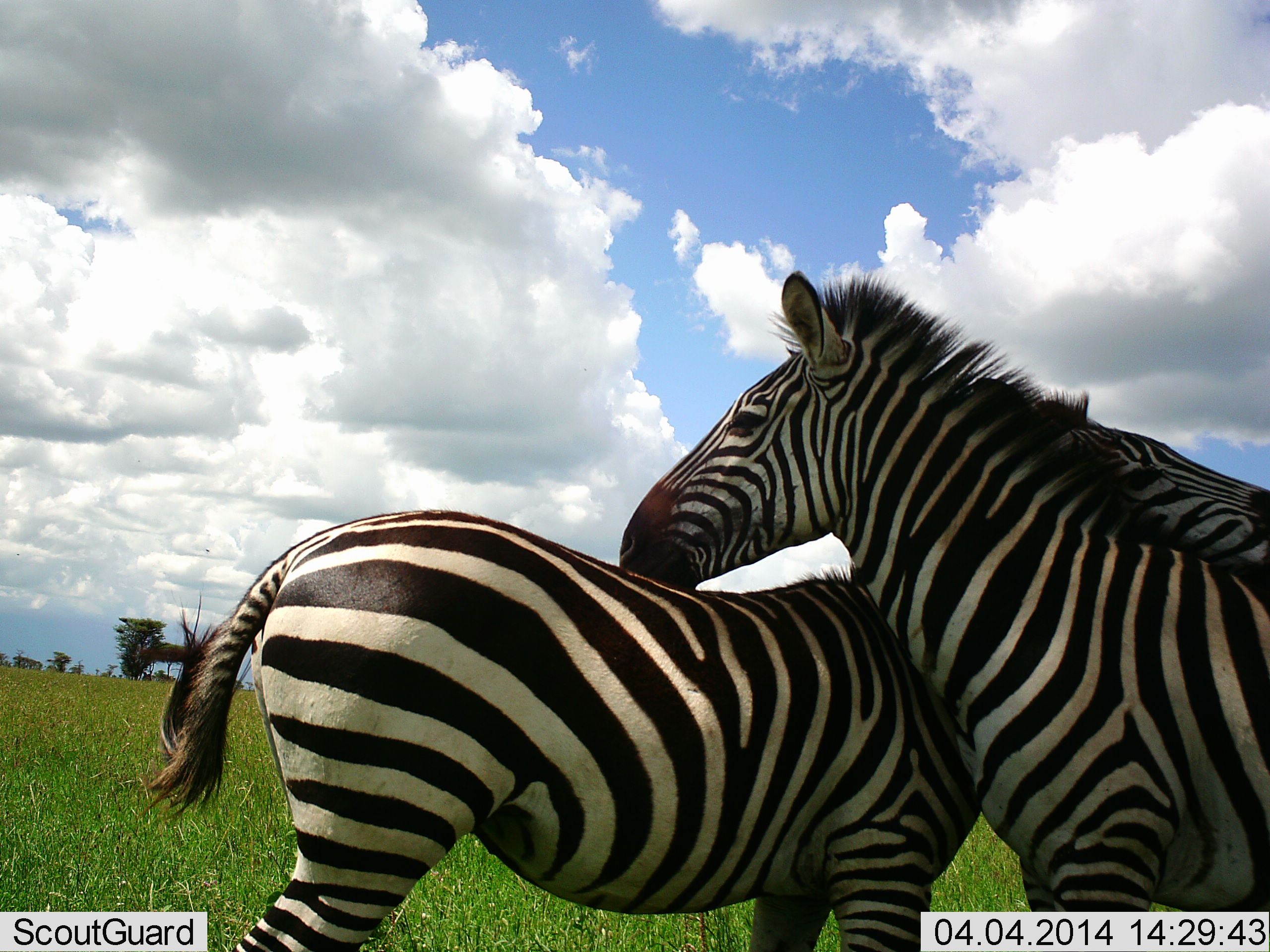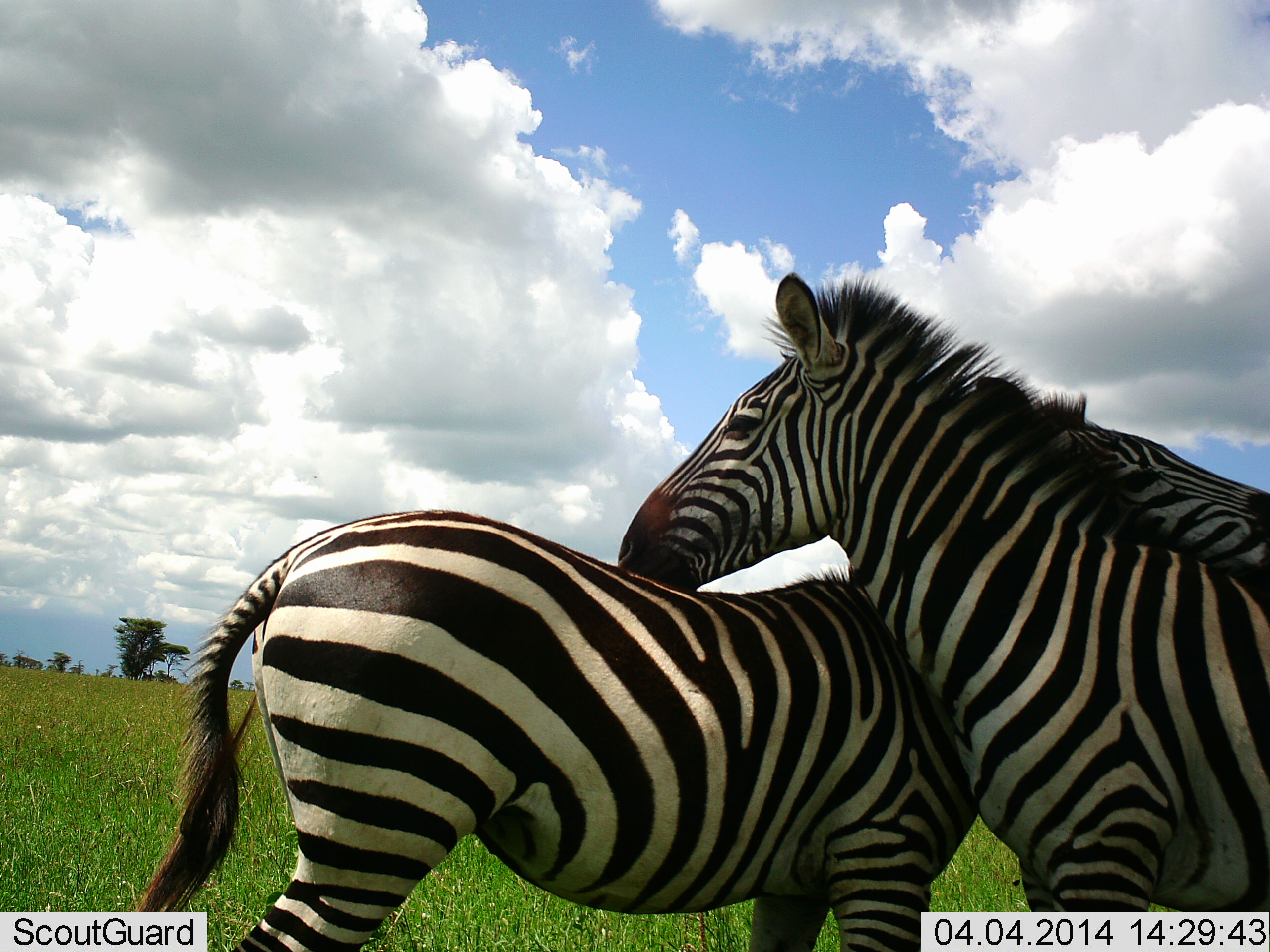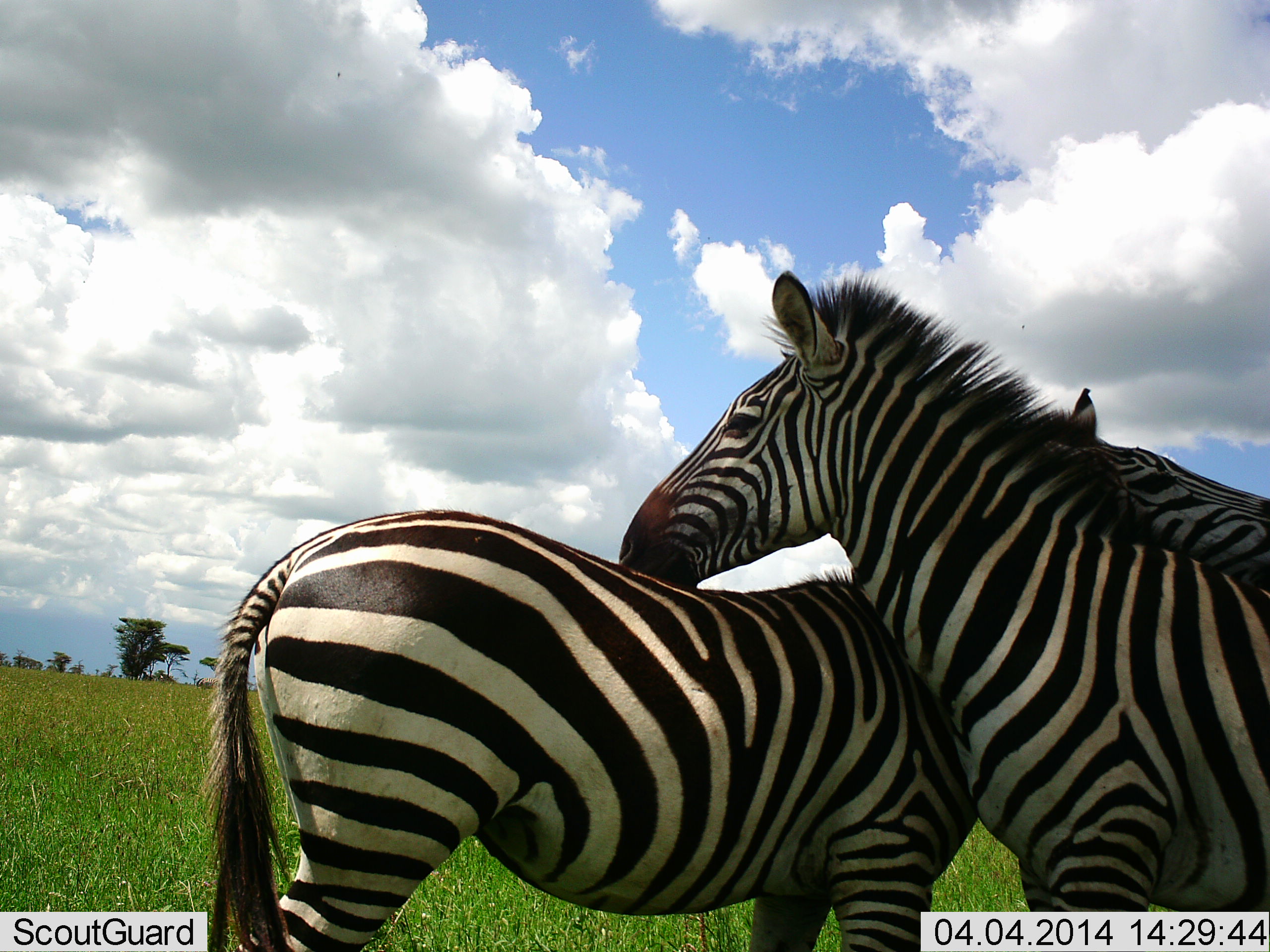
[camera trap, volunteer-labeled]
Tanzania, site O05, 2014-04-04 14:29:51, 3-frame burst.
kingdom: Animalia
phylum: Chordata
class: Mammalia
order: Perissodactyla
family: Equidae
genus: Equus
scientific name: Equus quagga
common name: plains zebra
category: zebra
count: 2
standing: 60%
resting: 10%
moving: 0%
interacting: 90%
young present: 0%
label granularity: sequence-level